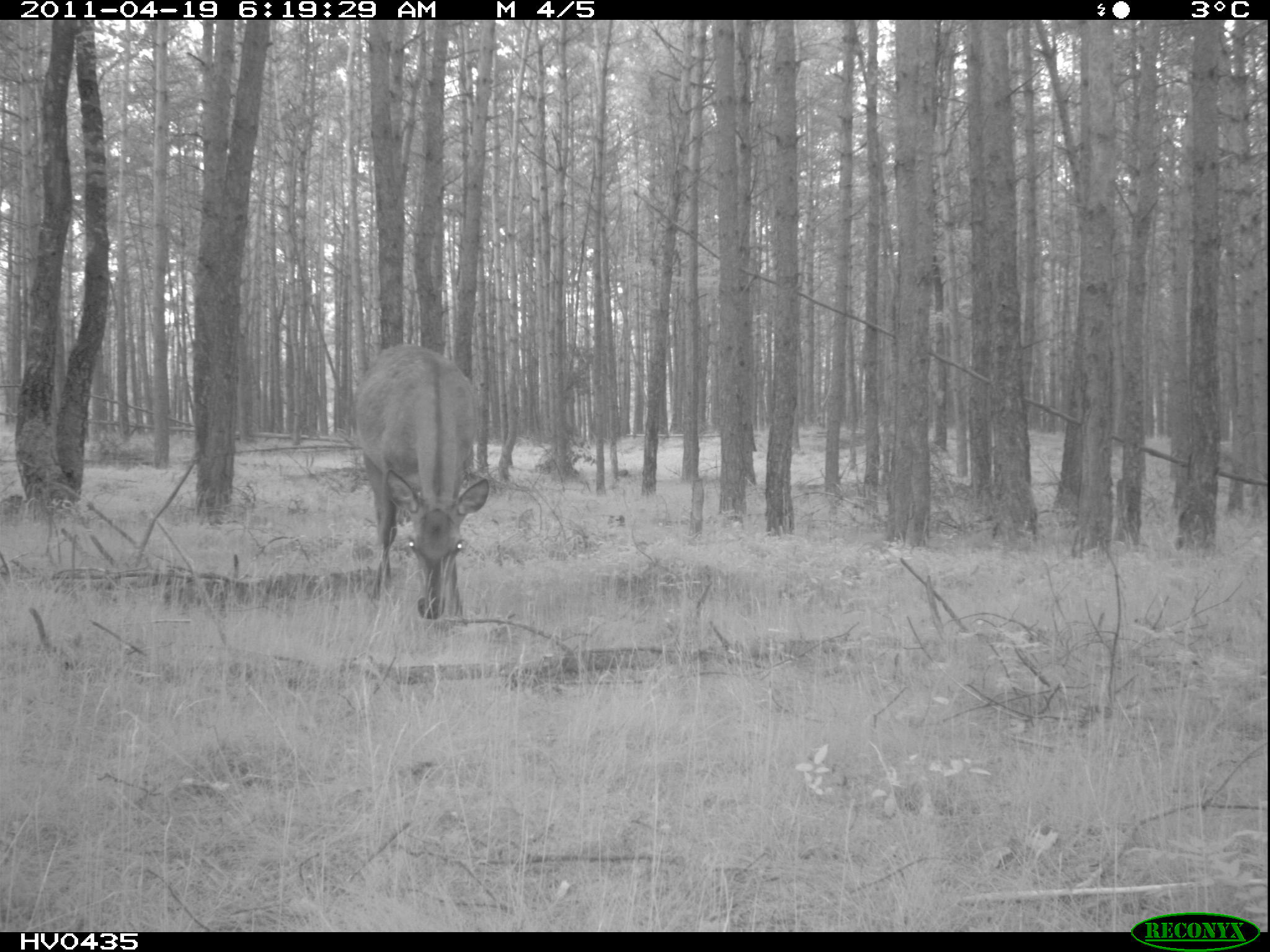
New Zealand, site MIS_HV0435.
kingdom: Animalia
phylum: Chordata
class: Mammalia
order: Artiodactyla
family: Cervidae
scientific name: Cervidae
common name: deer